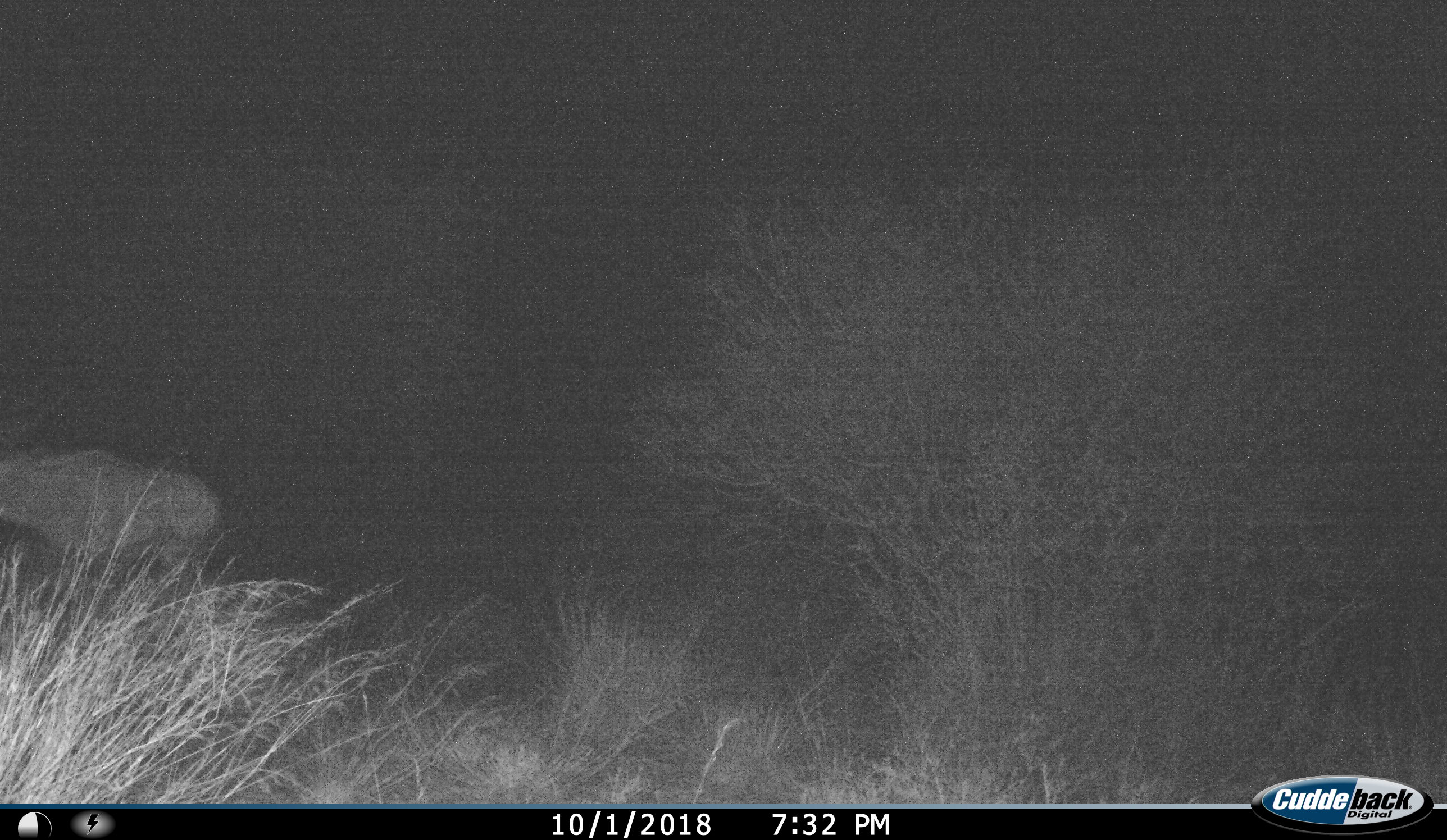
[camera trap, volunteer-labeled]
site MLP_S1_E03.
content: unidentified animal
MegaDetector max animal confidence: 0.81